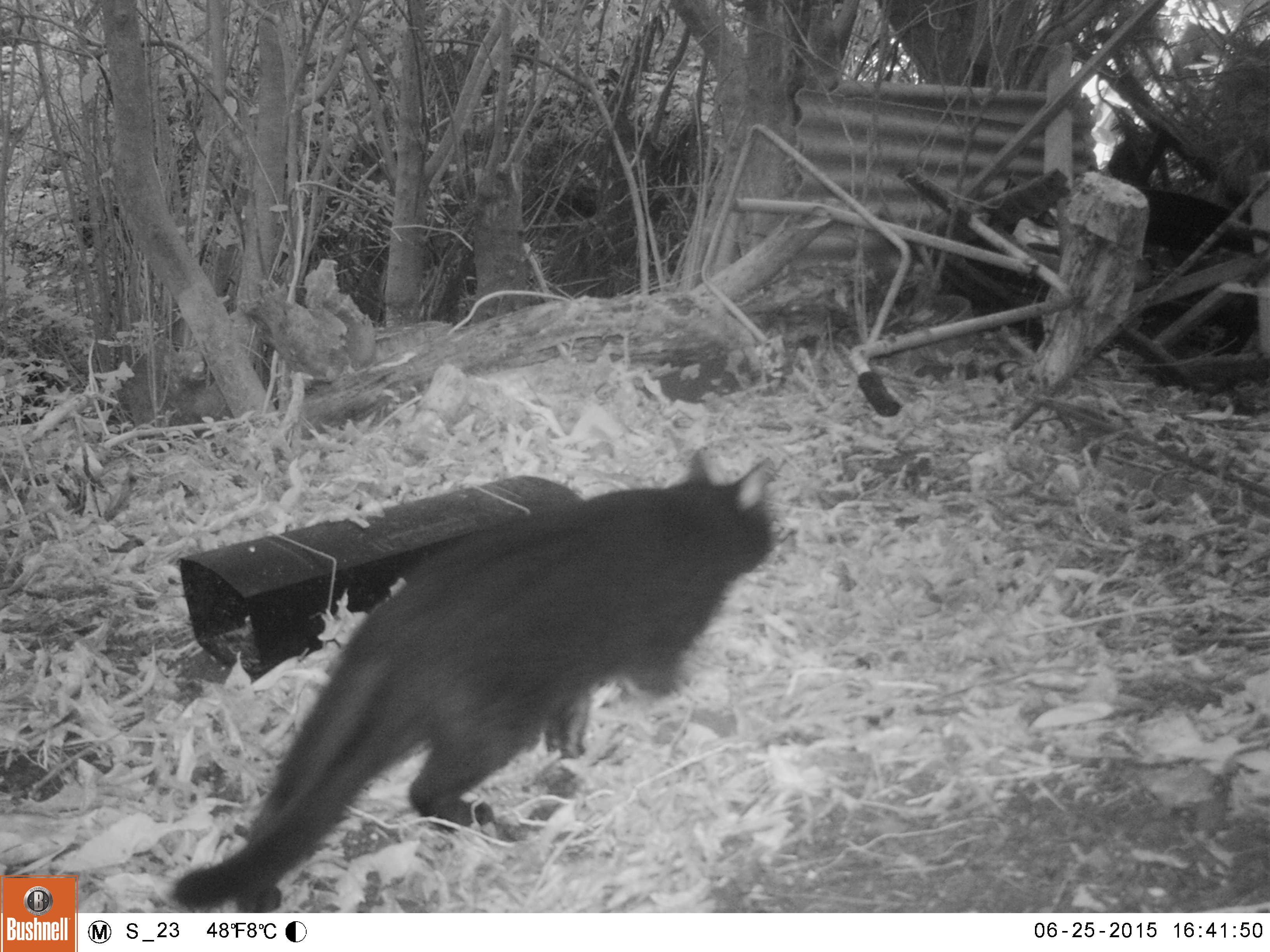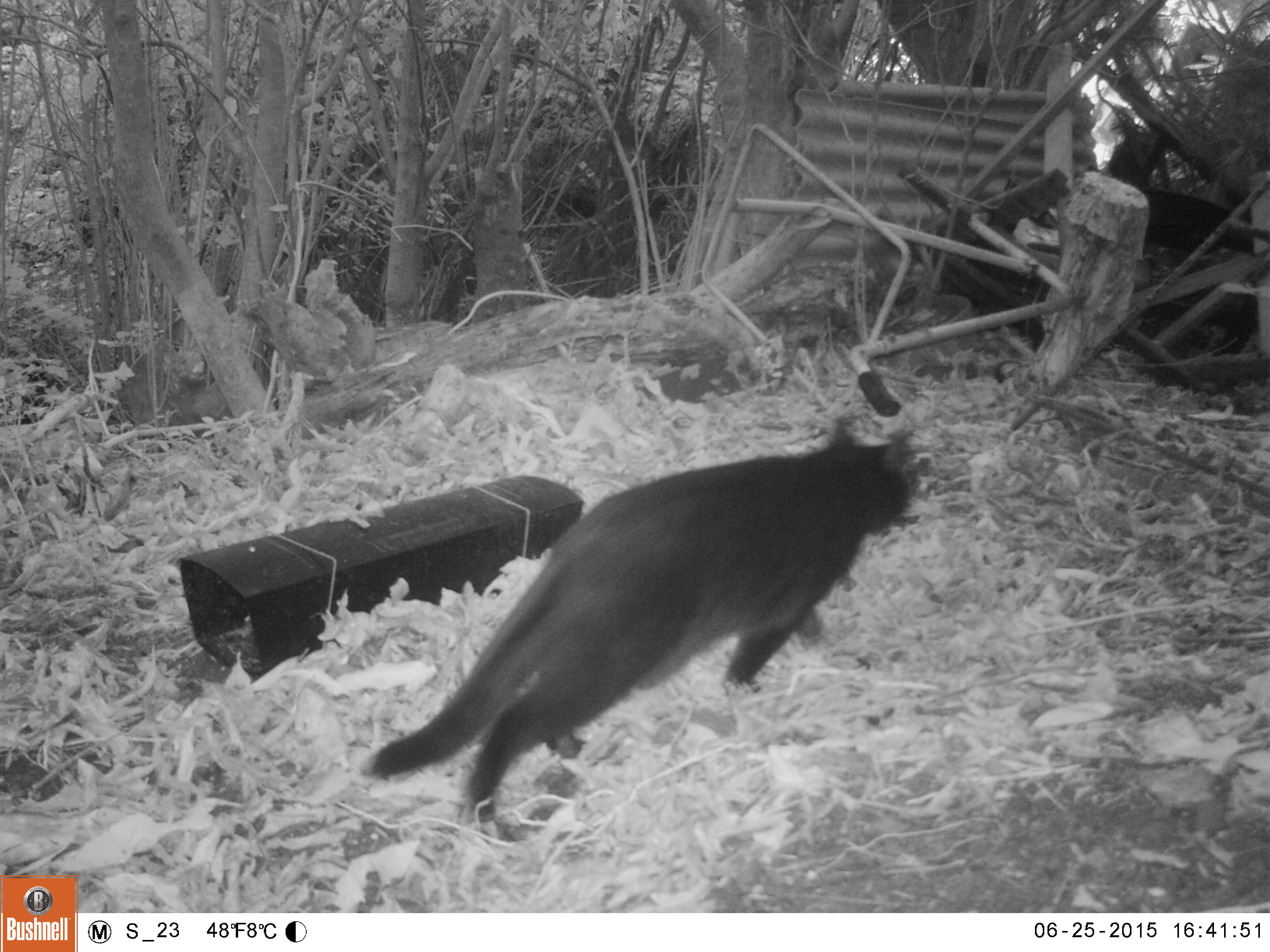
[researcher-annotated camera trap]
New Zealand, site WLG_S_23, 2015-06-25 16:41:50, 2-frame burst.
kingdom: Animalia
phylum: Chordata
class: Mammalia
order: Carnivora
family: Felidae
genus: Felis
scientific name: Felis catus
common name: domestic cat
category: cat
Cat (domestic cat) (Felis catus).